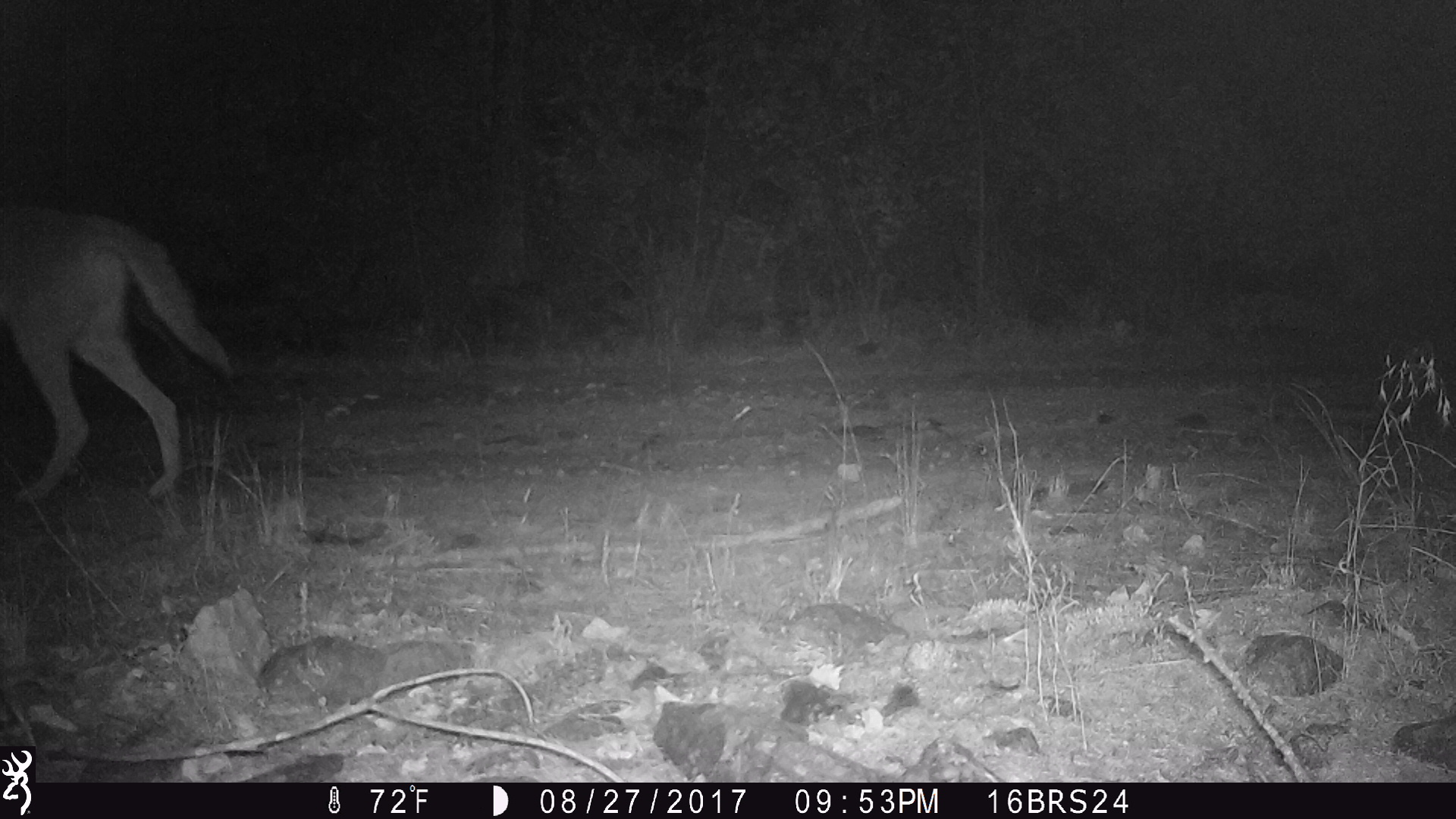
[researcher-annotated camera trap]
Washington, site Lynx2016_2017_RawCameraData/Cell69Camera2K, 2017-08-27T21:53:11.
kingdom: Animalia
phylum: Chordata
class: Mammalia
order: Carnivora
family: Canidae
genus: Canis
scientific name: Canis latrans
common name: coyote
Canis latrans (coyote). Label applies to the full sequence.